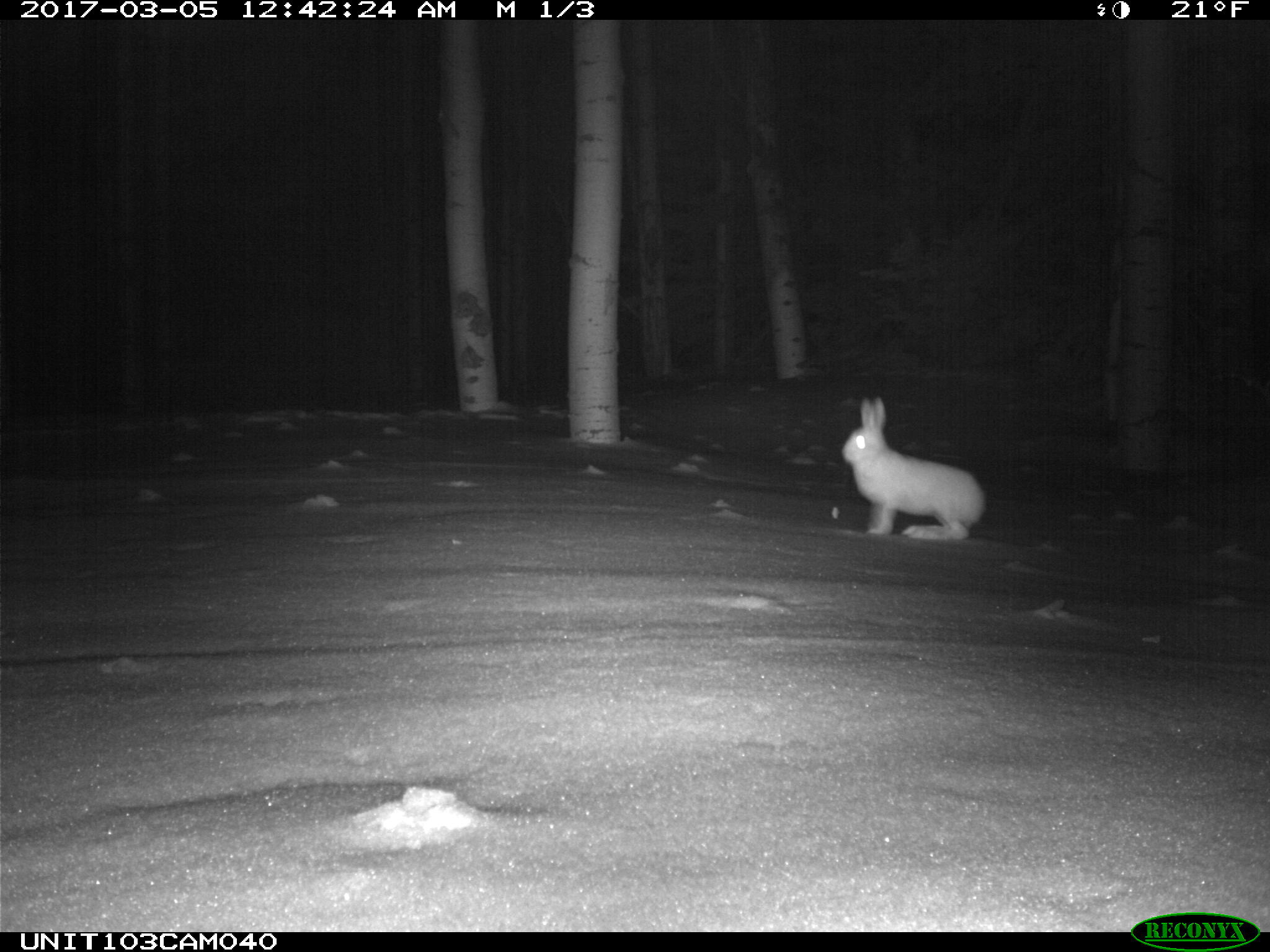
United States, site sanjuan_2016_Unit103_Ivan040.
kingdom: Animalia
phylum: Chordata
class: Mammalia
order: Lagomorpha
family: Leporidae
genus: Lepus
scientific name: Lepus americanus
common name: snowshoe hare